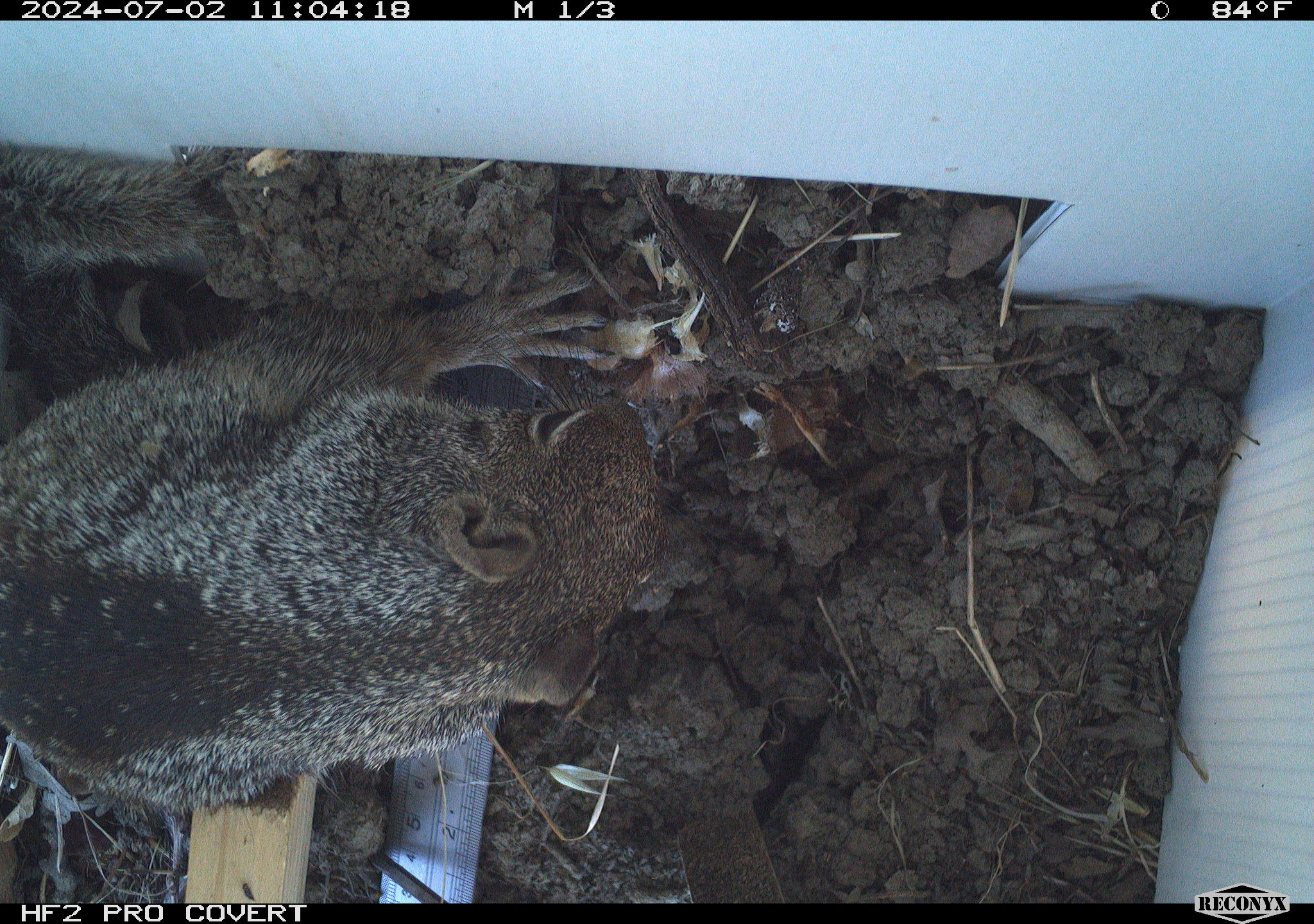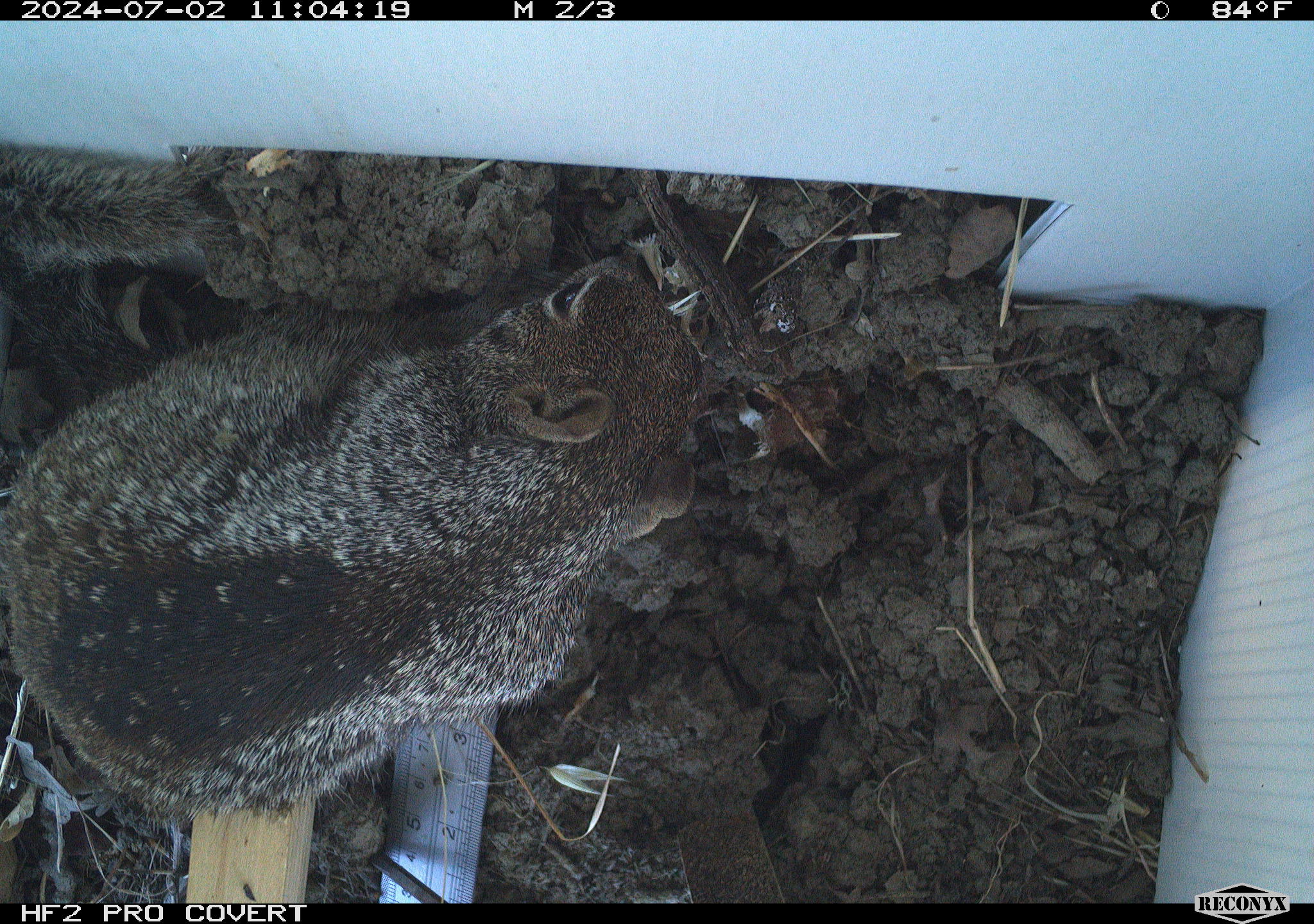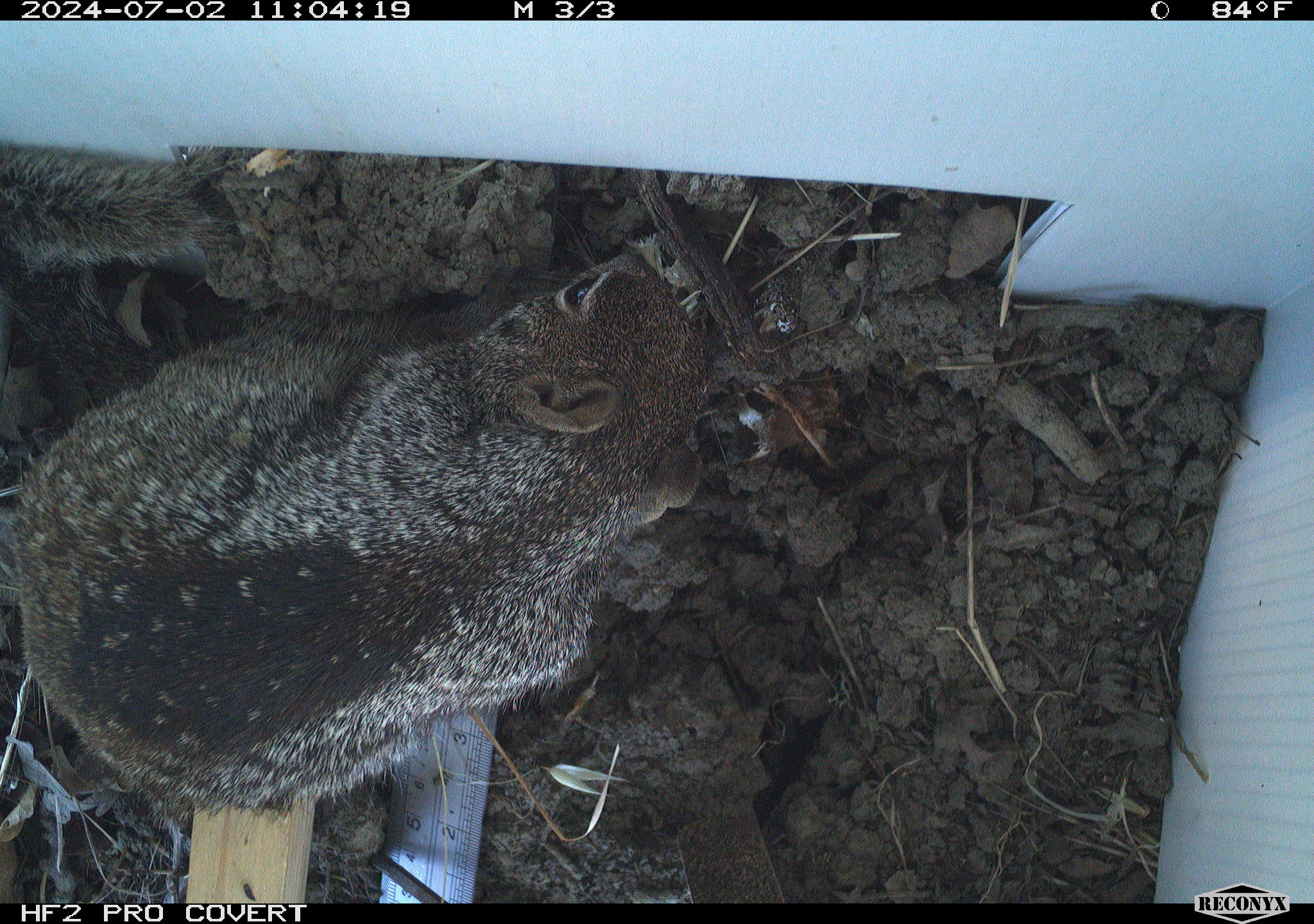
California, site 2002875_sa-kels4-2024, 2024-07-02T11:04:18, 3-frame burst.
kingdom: Animalia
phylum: Chordata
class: Mammalia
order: Rodentia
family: Sciuridae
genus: Otospermophilus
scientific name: Otospermophilus beecheyi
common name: california ground squirrel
California ground squirrel (Otospermophilus beecheyi).